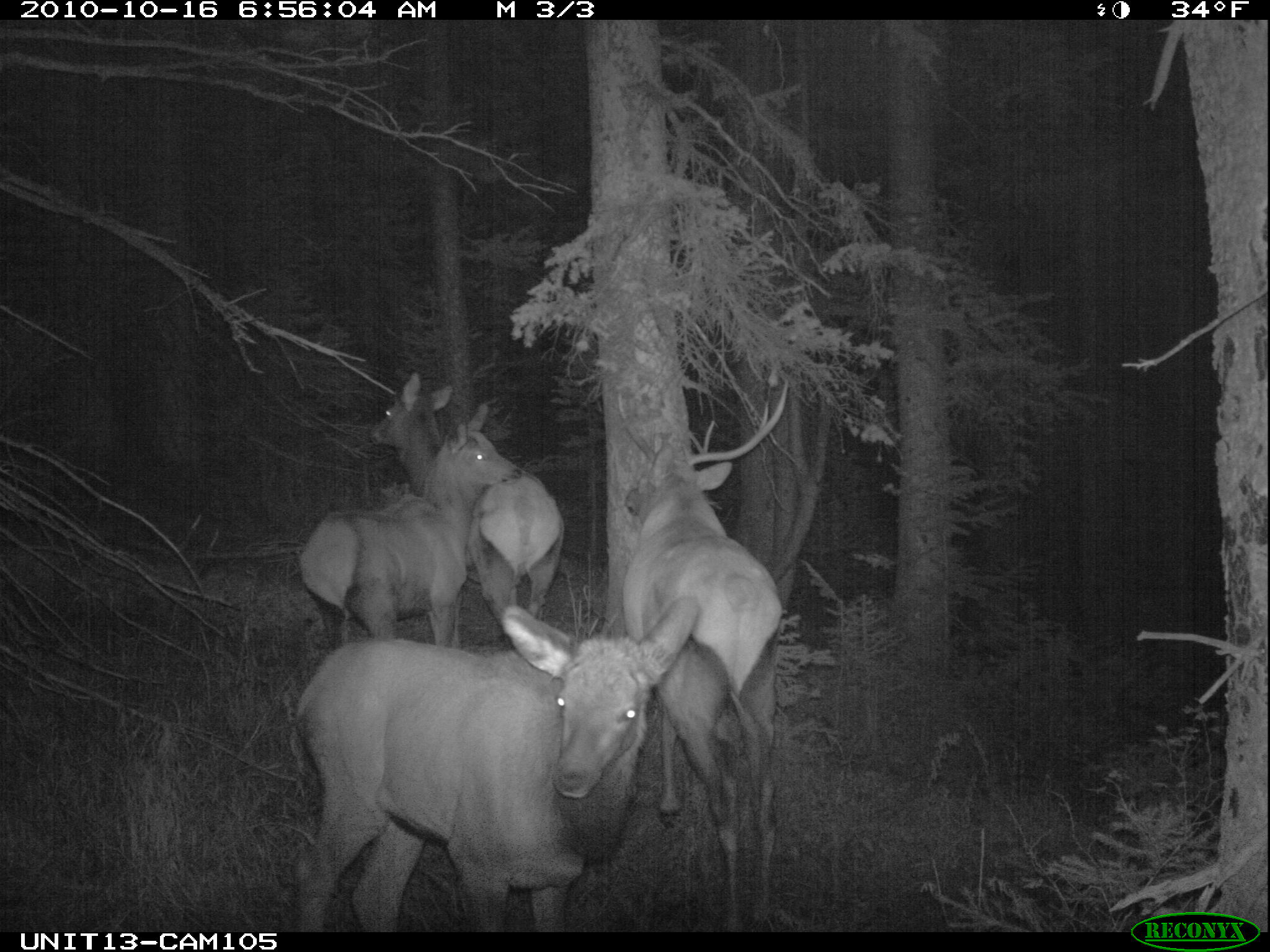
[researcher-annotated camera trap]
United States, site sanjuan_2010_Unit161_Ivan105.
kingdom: Animalia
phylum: Chordata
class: Mammalia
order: Artiodactyla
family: Cervidae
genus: Cervus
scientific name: Cervus elaphus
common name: red deer